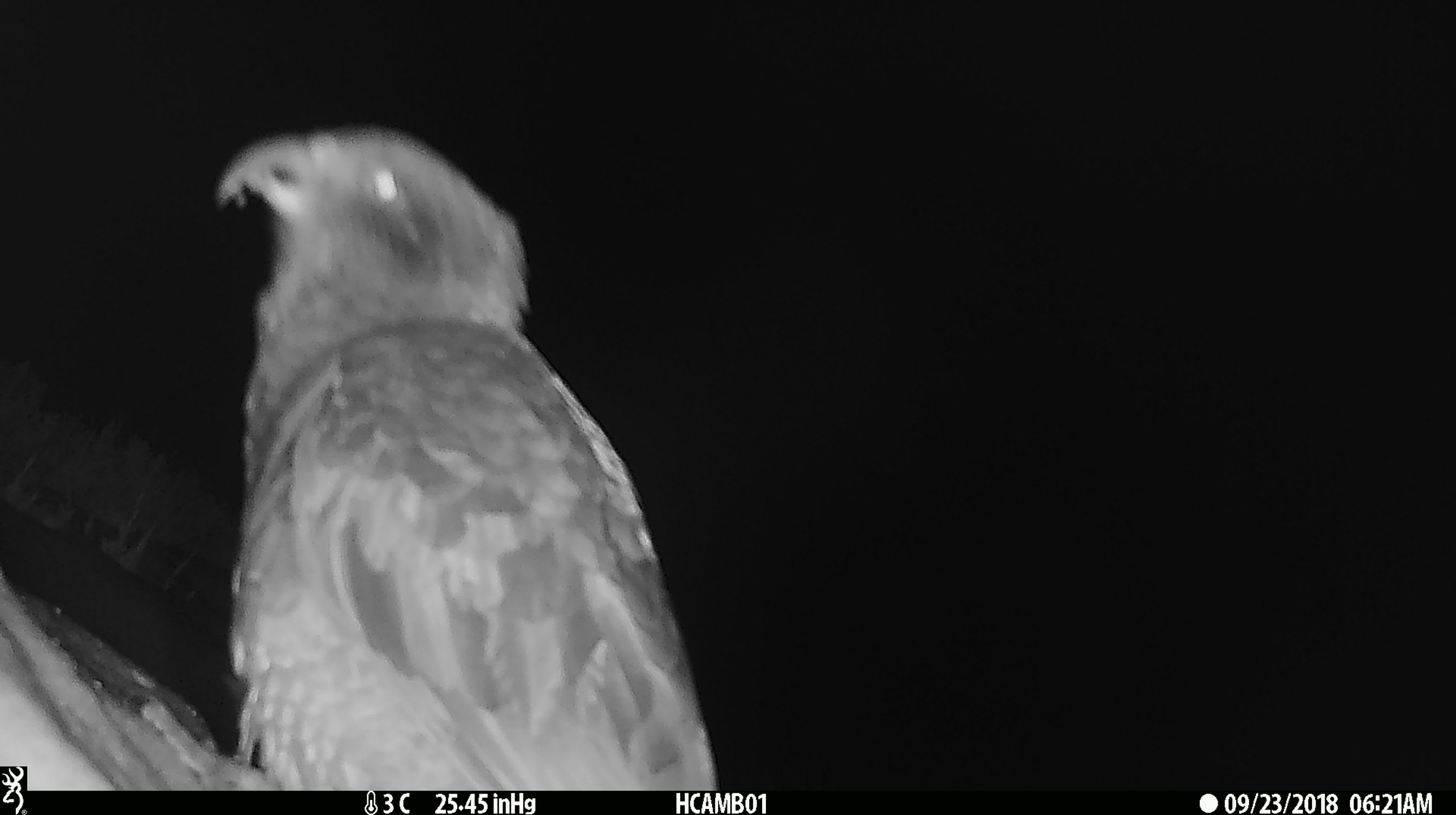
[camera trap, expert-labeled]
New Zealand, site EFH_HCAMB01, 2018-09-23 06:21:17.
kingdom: Animalia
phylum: Chordata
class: Aves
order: Psittaciformes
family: Strigopidae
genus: Nestor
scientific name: Nestor notabilis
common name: kea